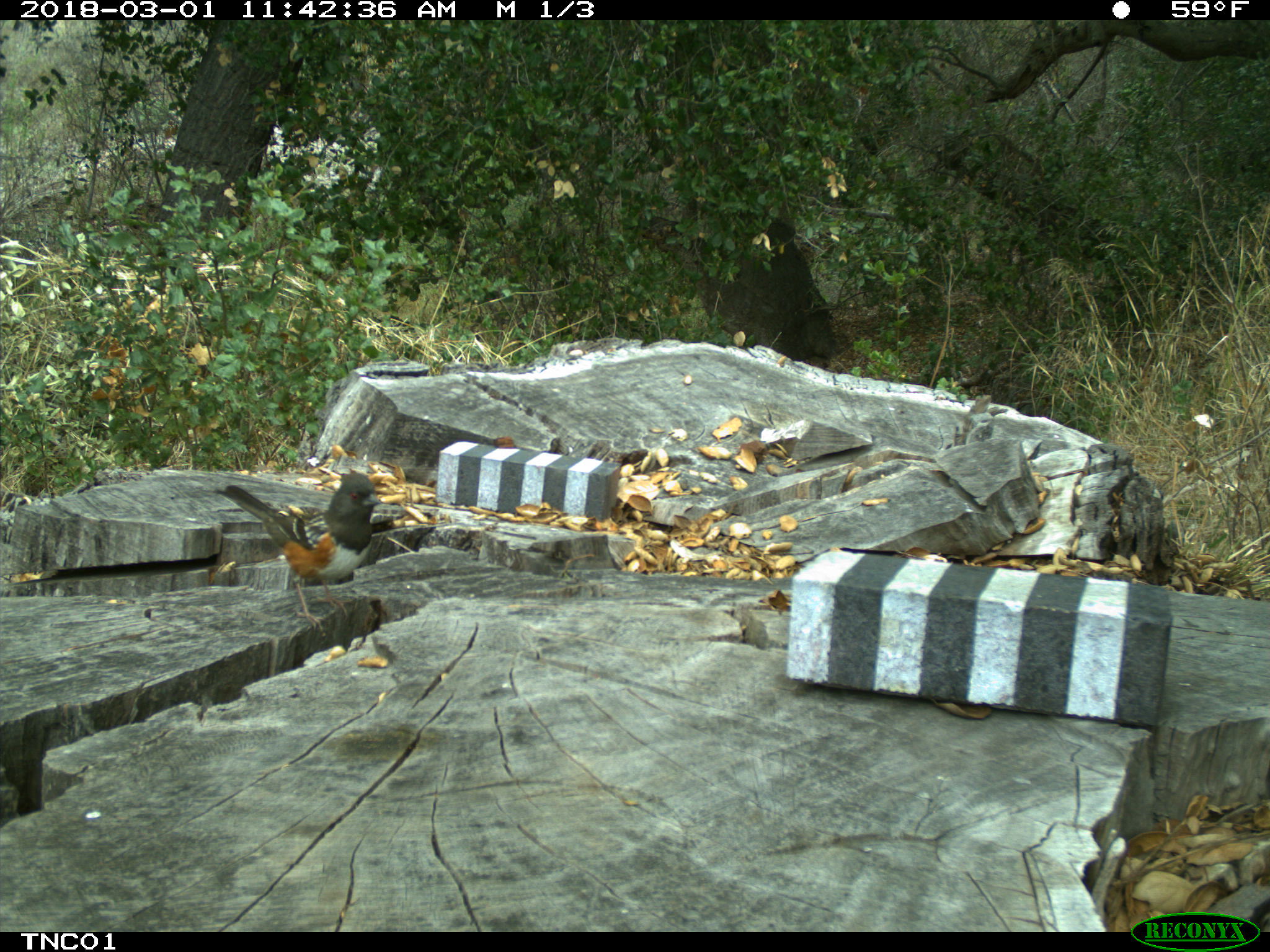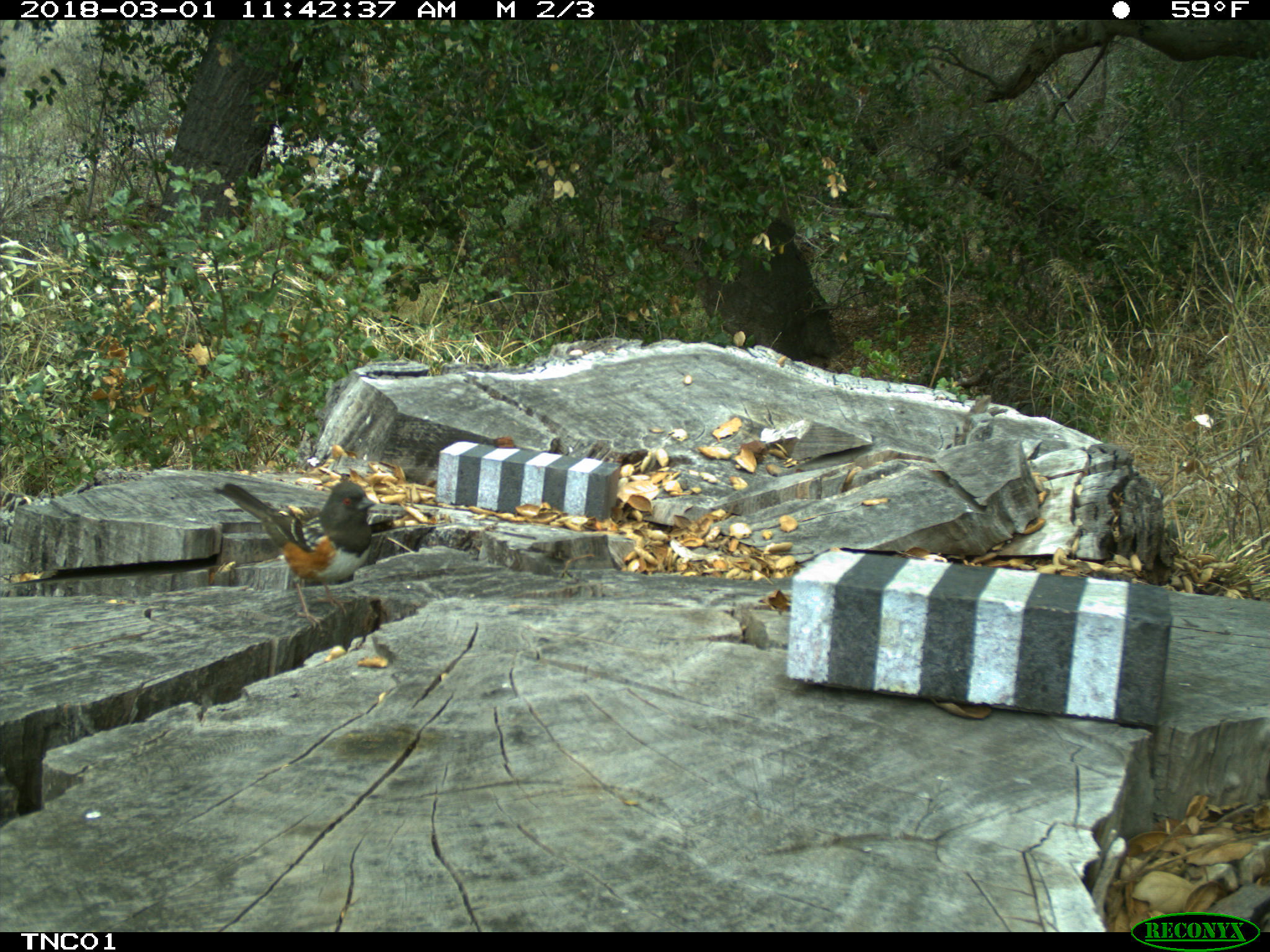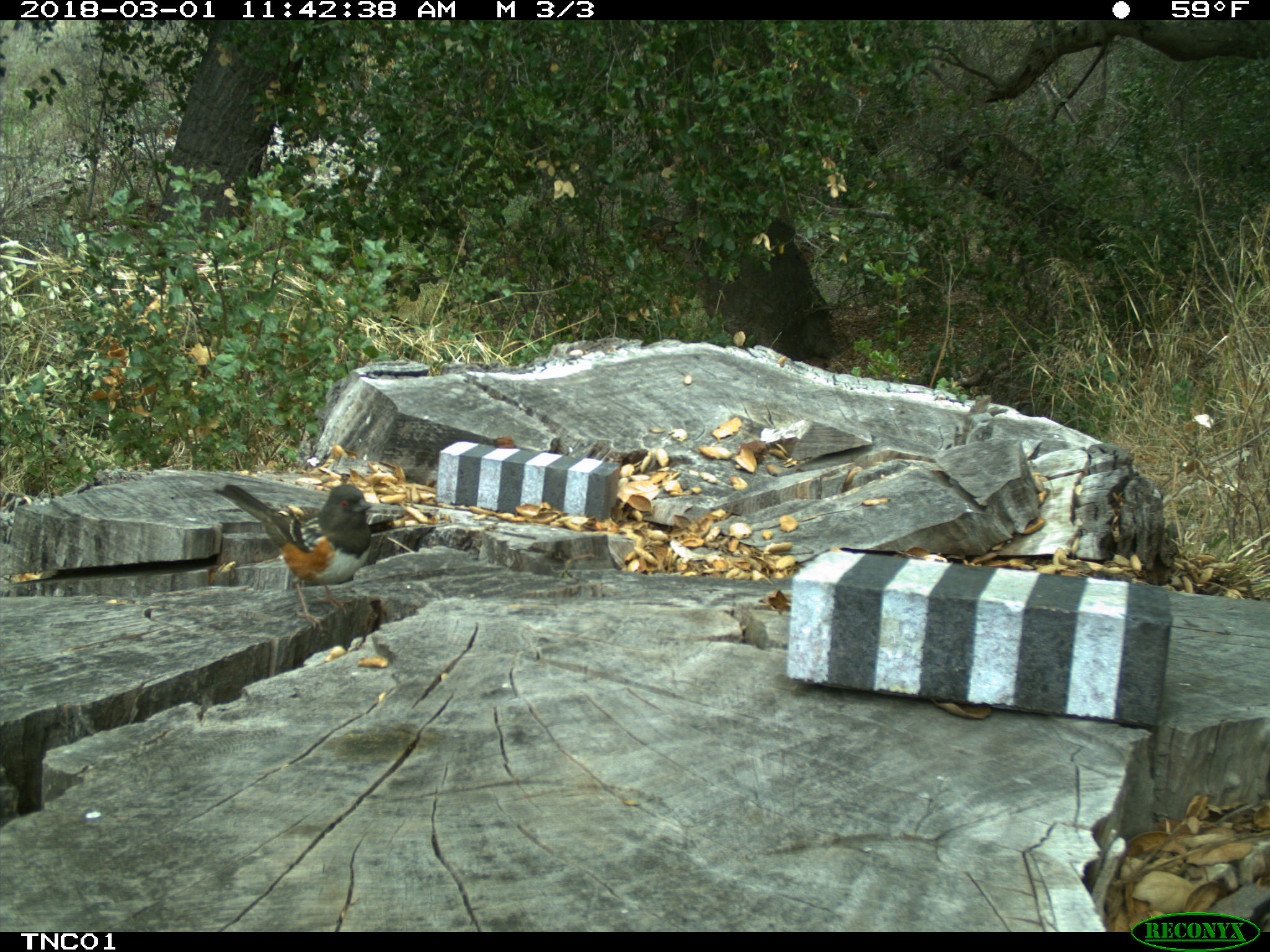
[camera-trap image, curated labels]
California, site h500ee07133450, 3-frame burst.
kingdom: Animalia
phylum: Chordata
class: Aves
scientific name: Aves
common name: bird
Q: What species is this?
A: Bird (Aves).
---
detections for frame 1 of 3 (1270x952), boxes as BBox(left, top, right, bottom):
bird: BBox(221, 473, 383, 636)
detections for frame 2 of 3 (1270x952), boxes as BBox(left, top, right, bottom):
bird: BBox(211, 479, 376, 634)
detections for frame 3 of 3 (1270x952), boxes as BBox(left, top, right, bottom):
bird: BBox(213, 483, 373, 629)